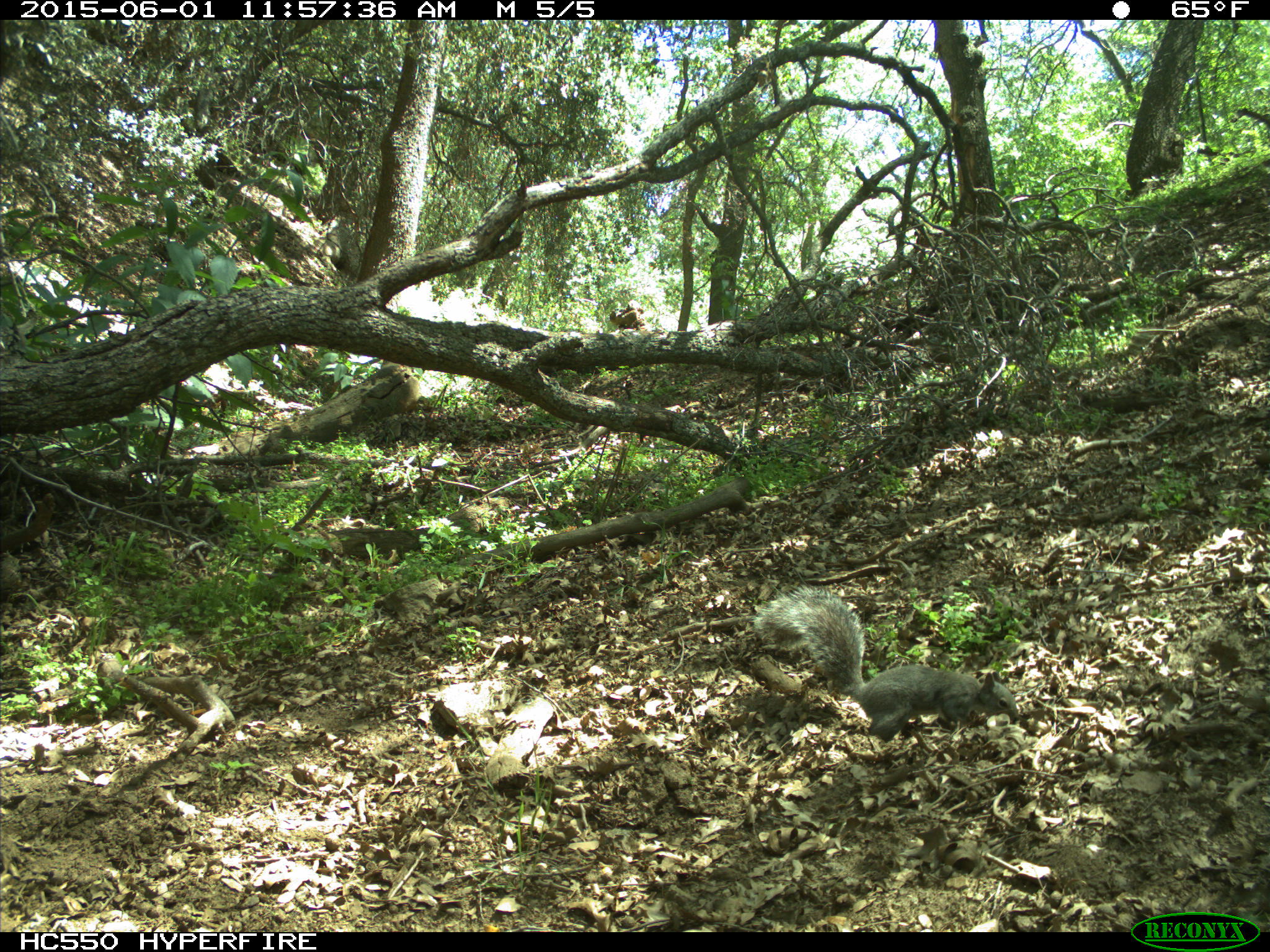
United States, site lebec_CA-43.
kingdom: Animalia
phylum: Chordata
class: Mammalia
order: Rodentia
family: Sciuridae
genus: Sciurus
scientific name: Sciurus carolinensis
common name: eastern gray squirrel